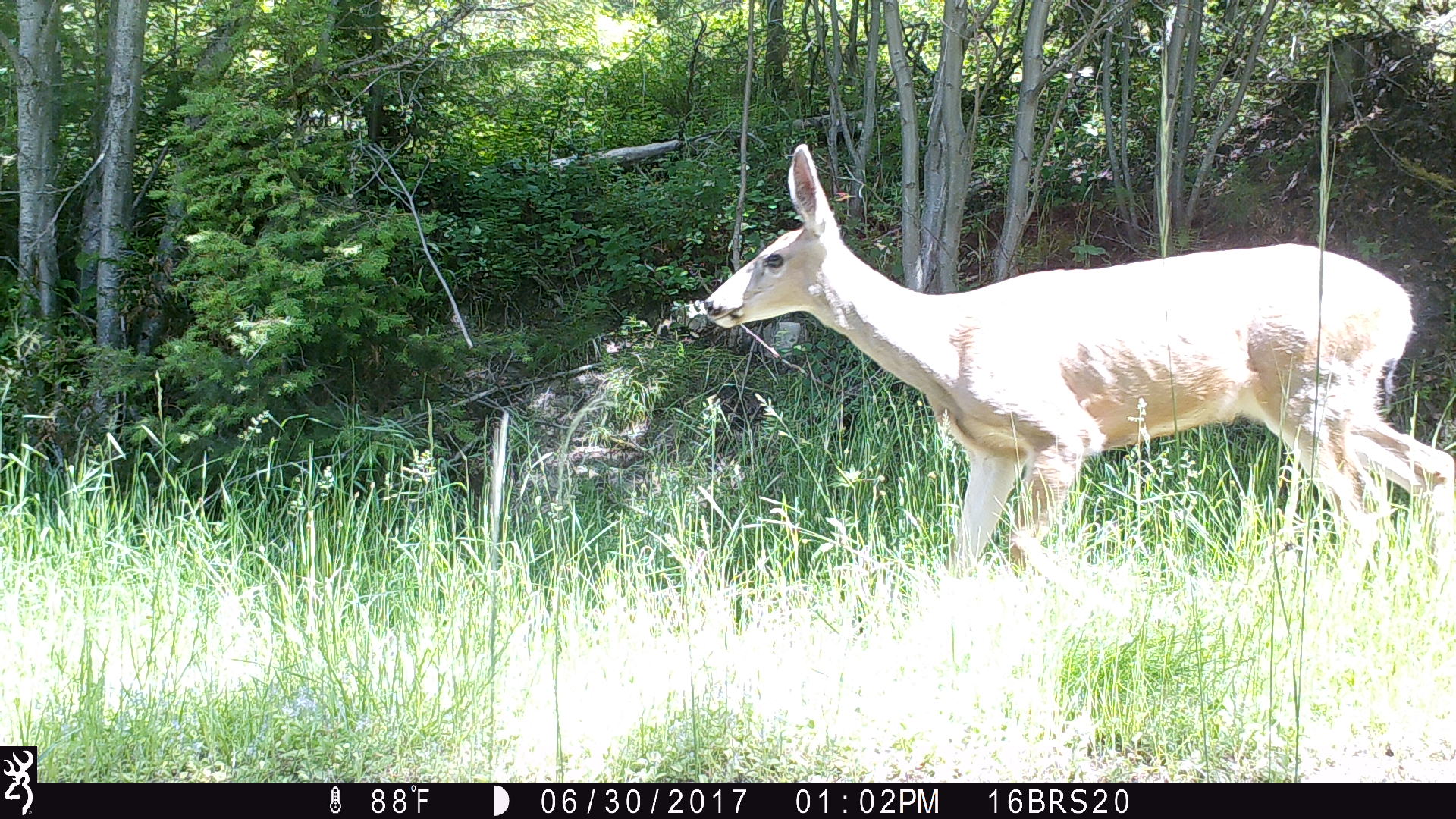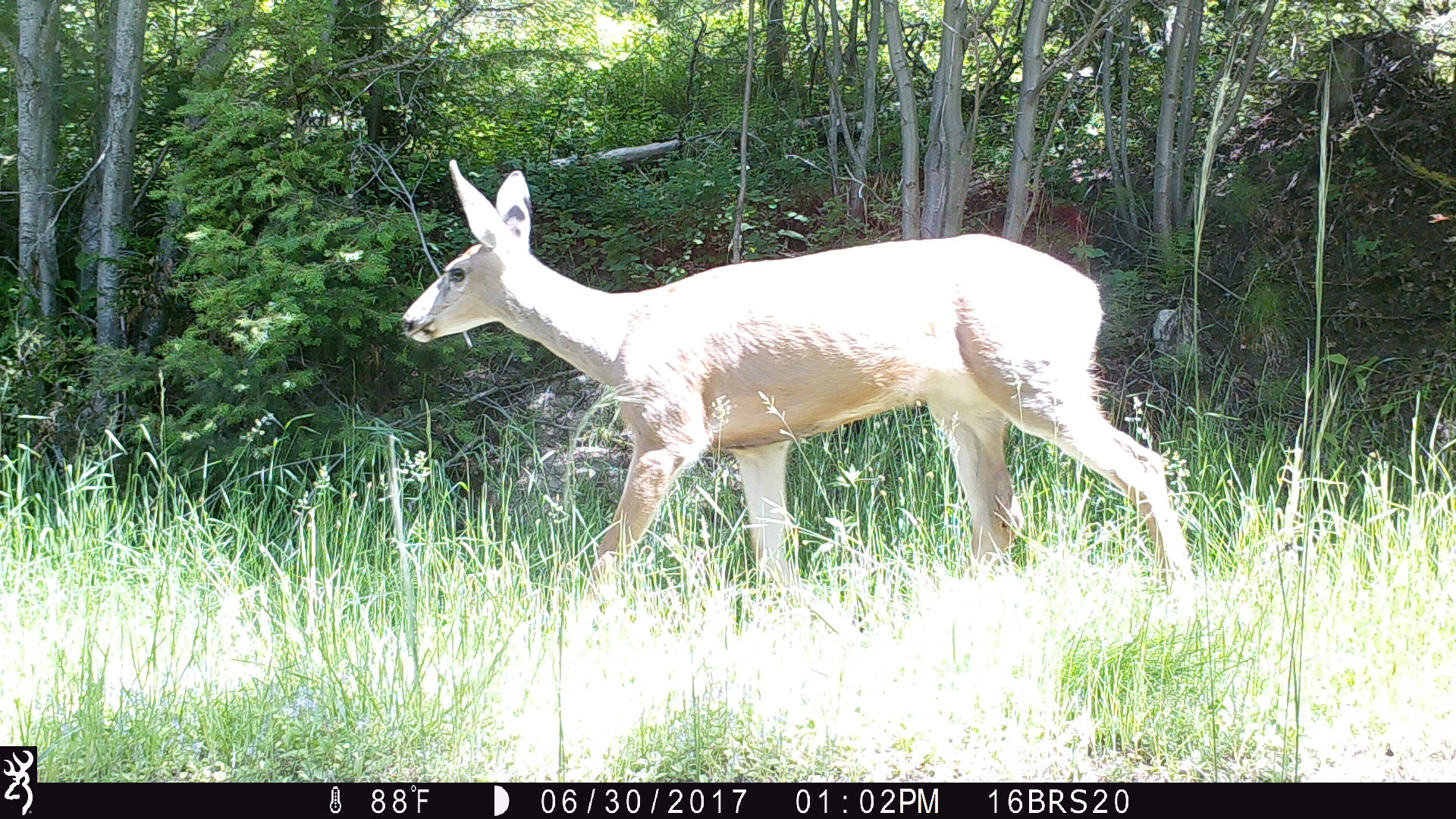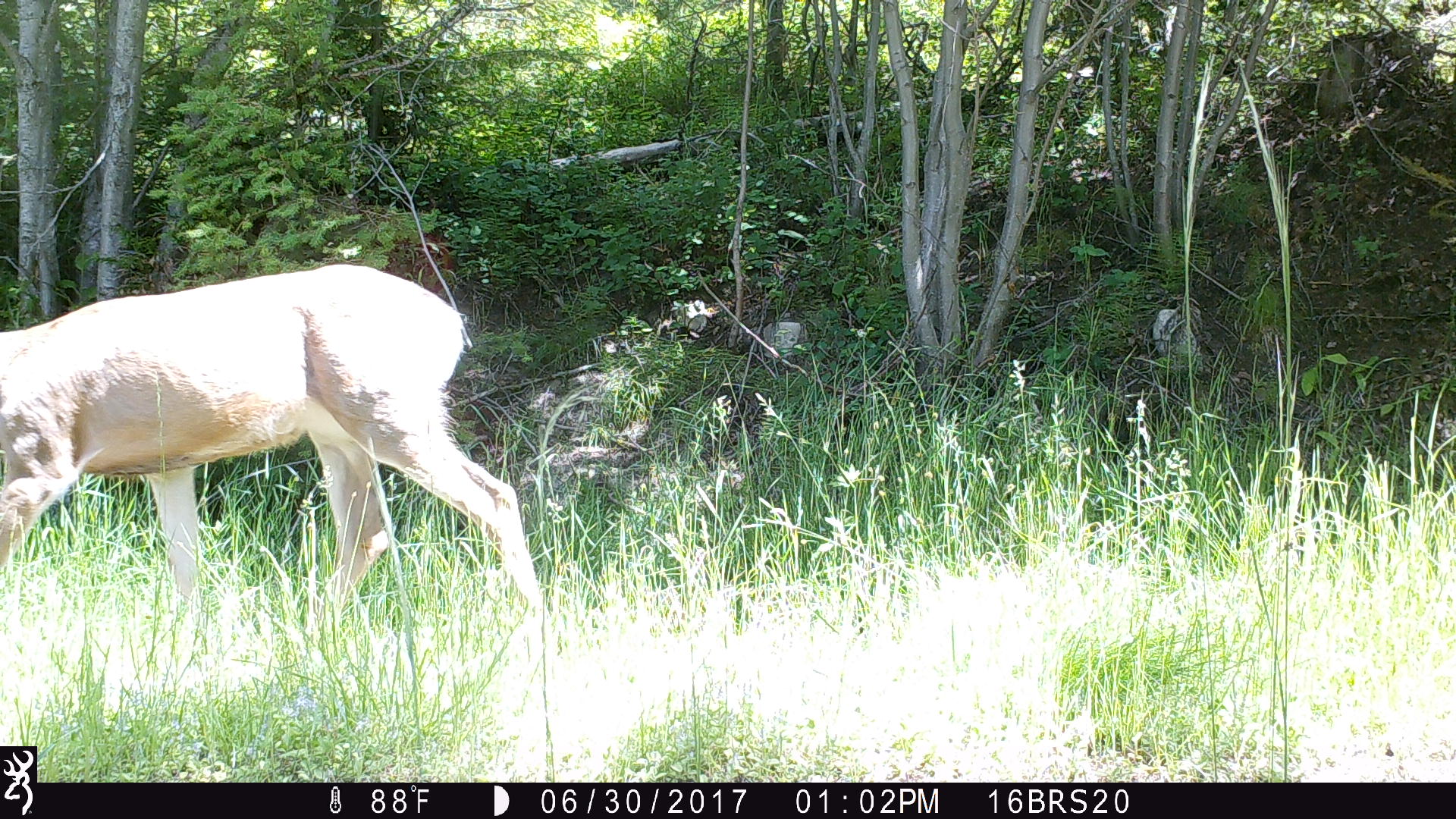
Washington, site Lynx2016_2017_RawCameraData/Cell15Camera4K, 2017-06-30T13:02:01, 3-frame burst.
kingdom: Animalia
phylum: Chordata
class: Mammalia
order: Artiodactyla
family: Cervidae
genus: Odocoileus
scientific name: Odocoileus hemionus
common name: mule deer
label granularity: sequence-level